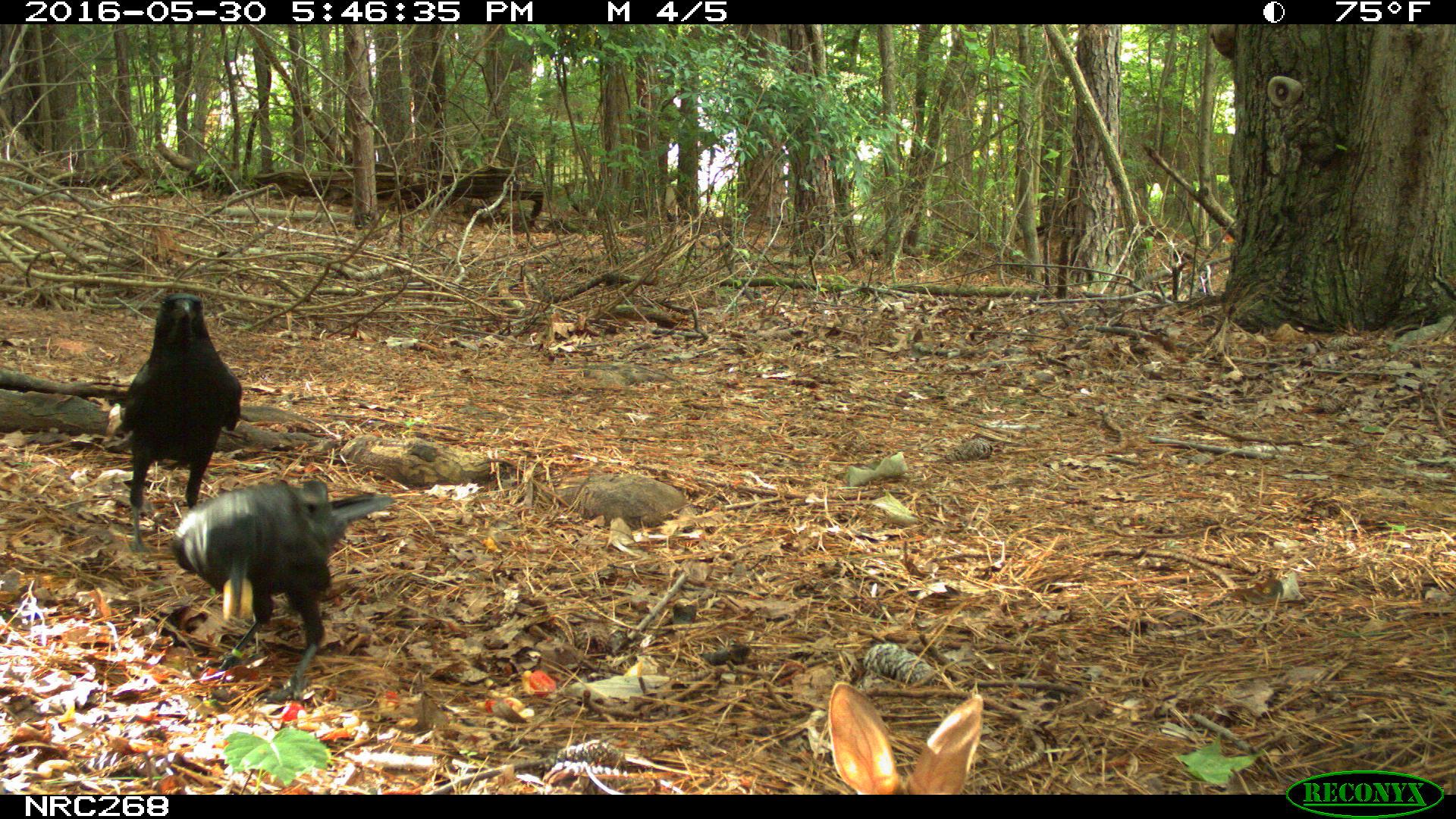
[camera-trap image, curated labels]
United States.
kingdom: Animalia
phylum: Chordata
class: Mammalia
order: Lagomorpha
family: Leporidae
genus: Sylvilagus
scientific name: Sylvilagus floridanus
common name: eastern cottontail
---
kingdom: Animalia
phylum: Chordata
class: Aves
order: Passeriformes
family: Corvidae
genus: Corvus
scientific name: Corvus brachyrhynchos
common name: american crow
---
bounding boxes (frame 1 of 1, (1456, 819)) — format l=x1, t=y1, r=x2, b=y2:
American Crow: l=166, t=477, r=383, b=696; l=107, t=287, r=247, b=547
Eastern Cottontail: l=816, t=663, r=986, b=797